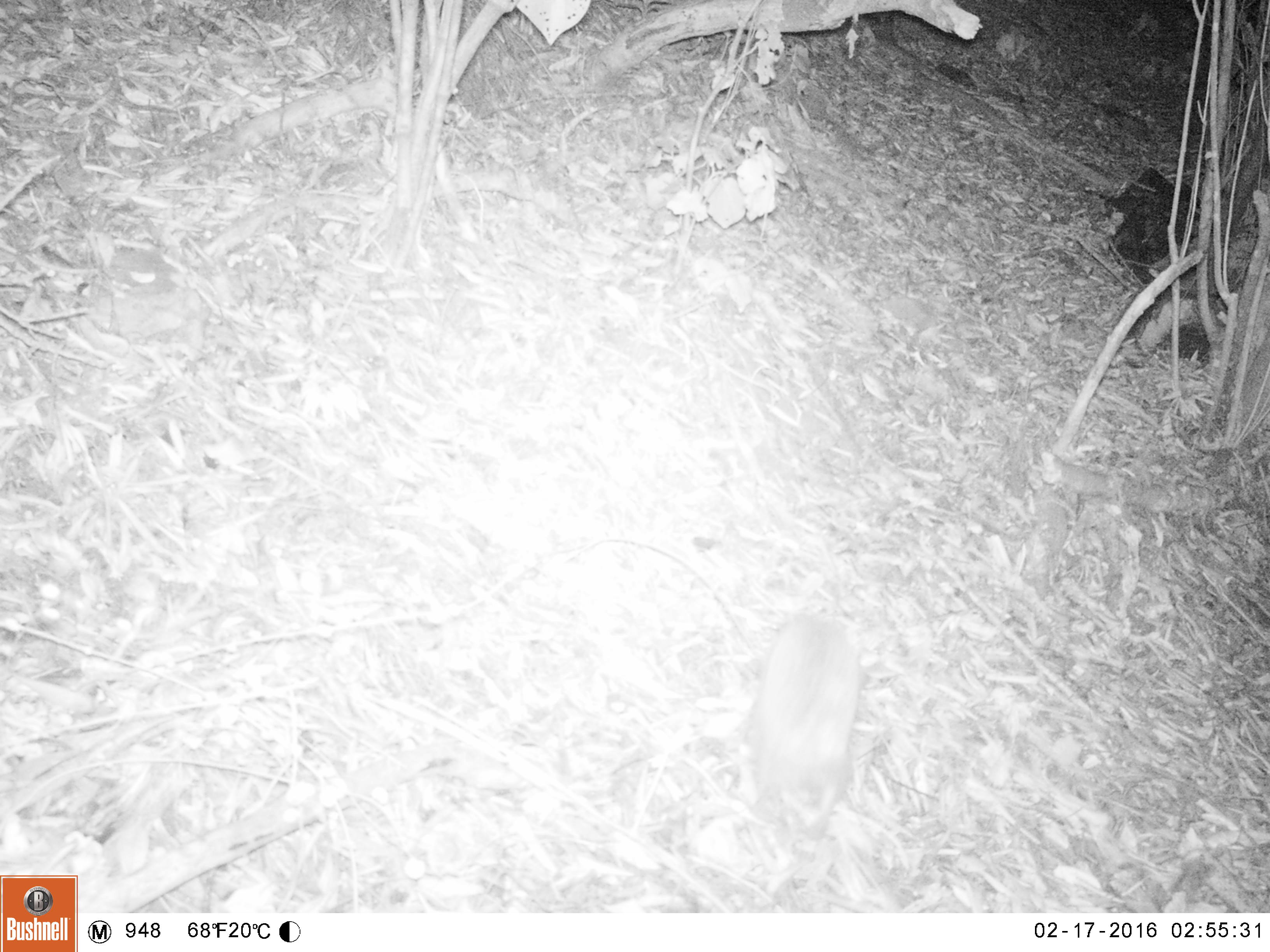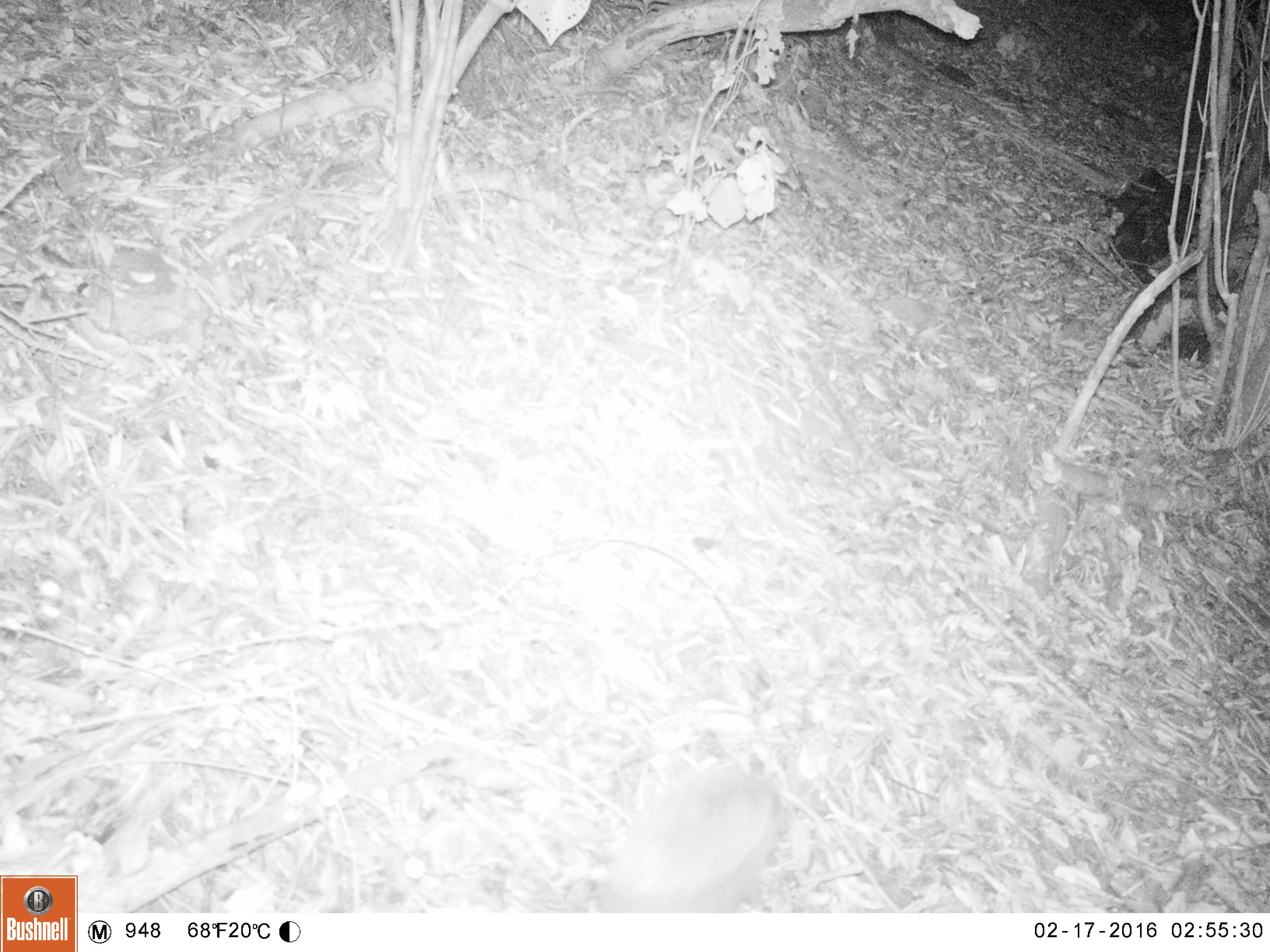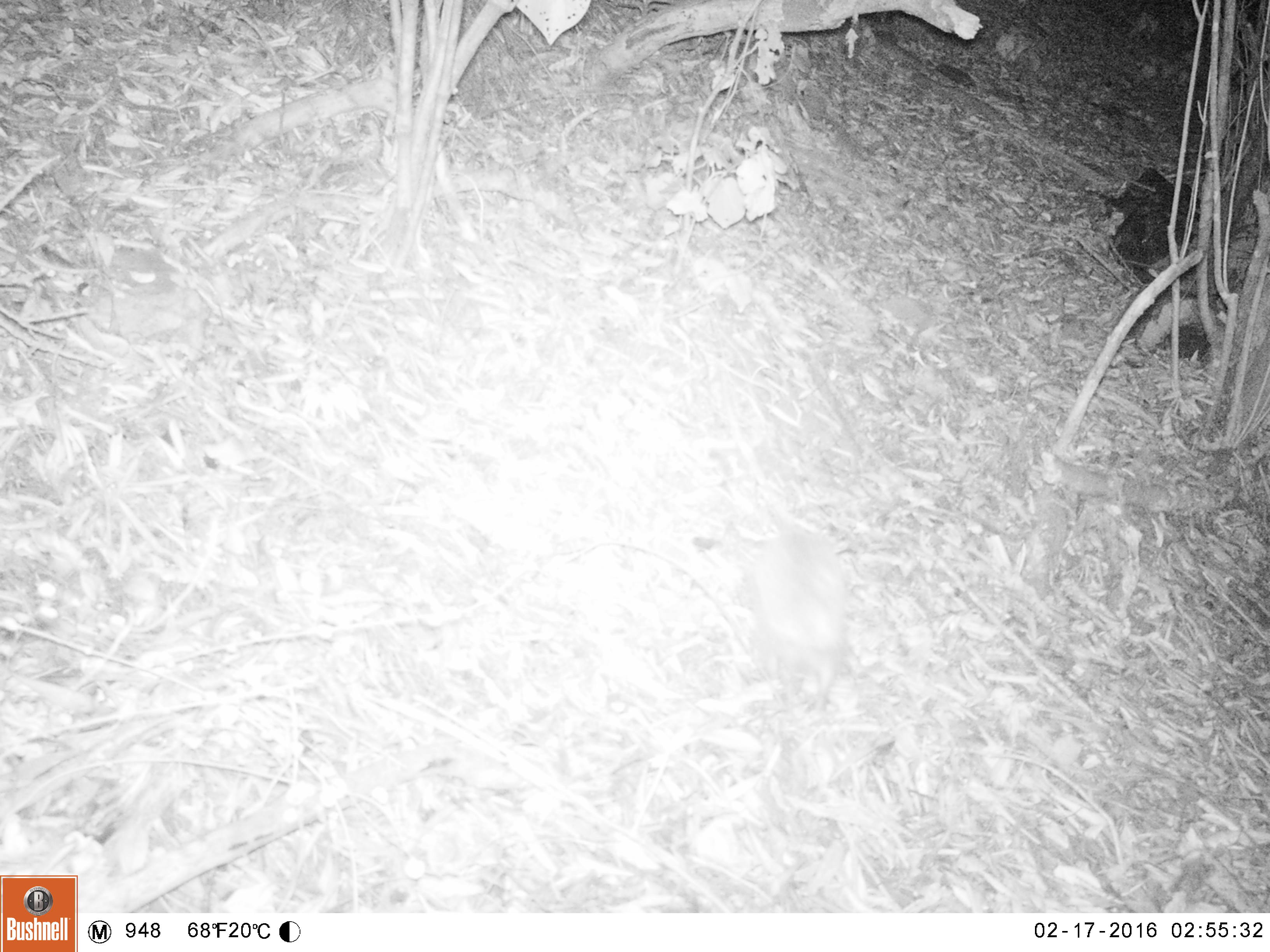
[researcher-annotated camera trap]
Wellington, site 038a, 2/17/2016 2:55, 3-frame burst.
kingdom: Animalia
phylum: Chordata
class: Mammalia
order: Eulipotyphla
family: Erinaceidae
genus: Erinaceus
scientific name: Erinaceus europaeus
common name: hedgehog